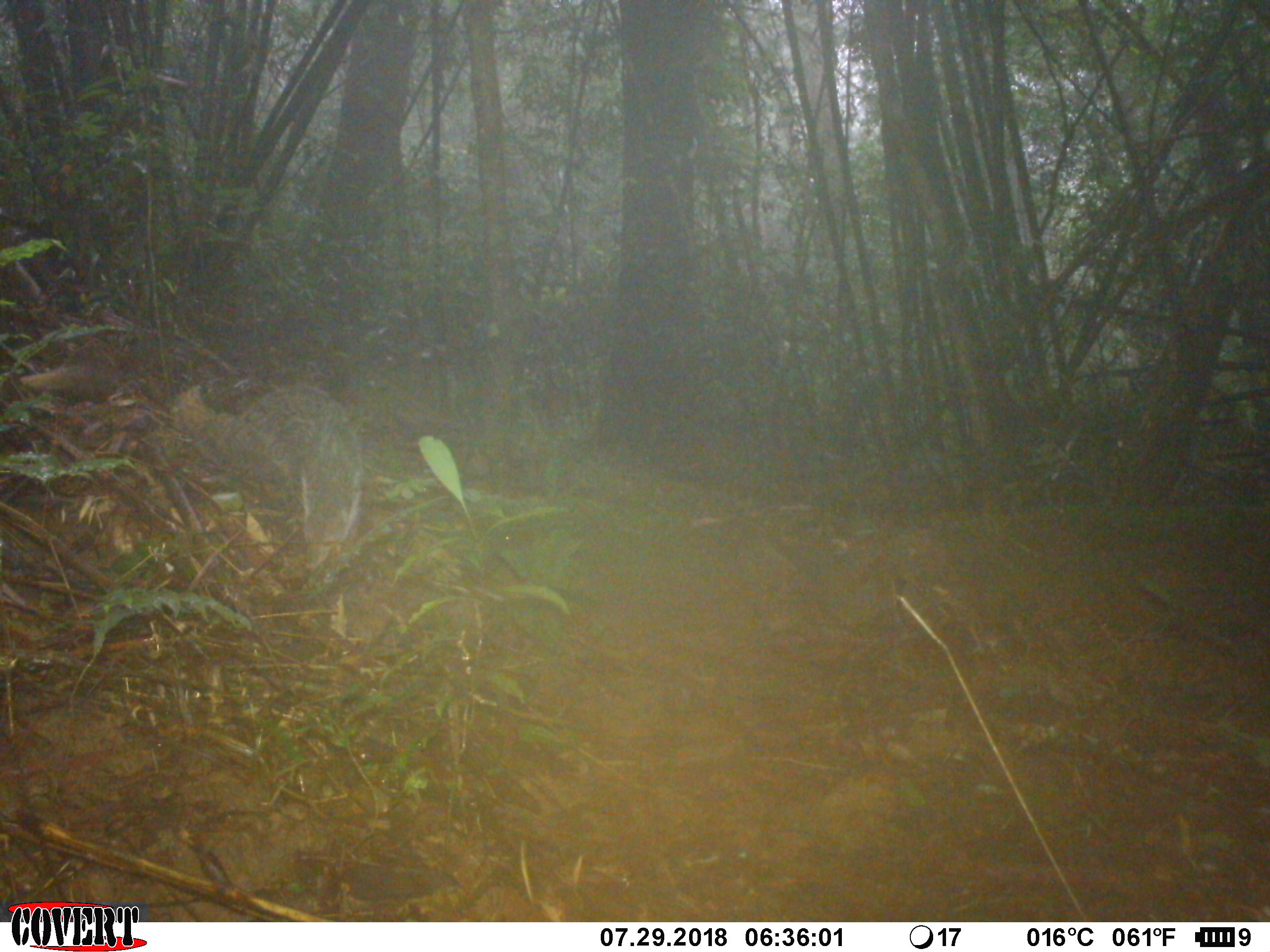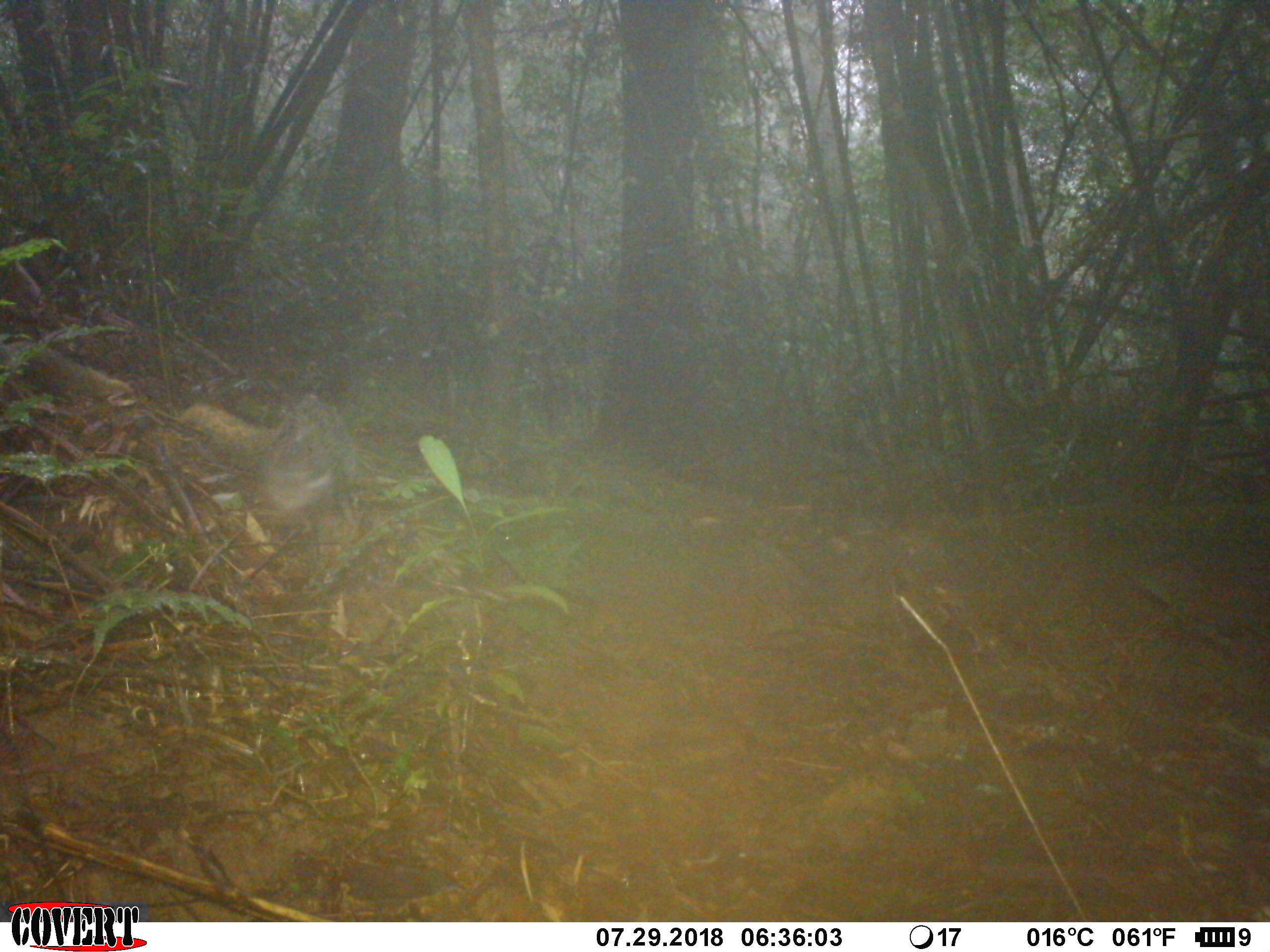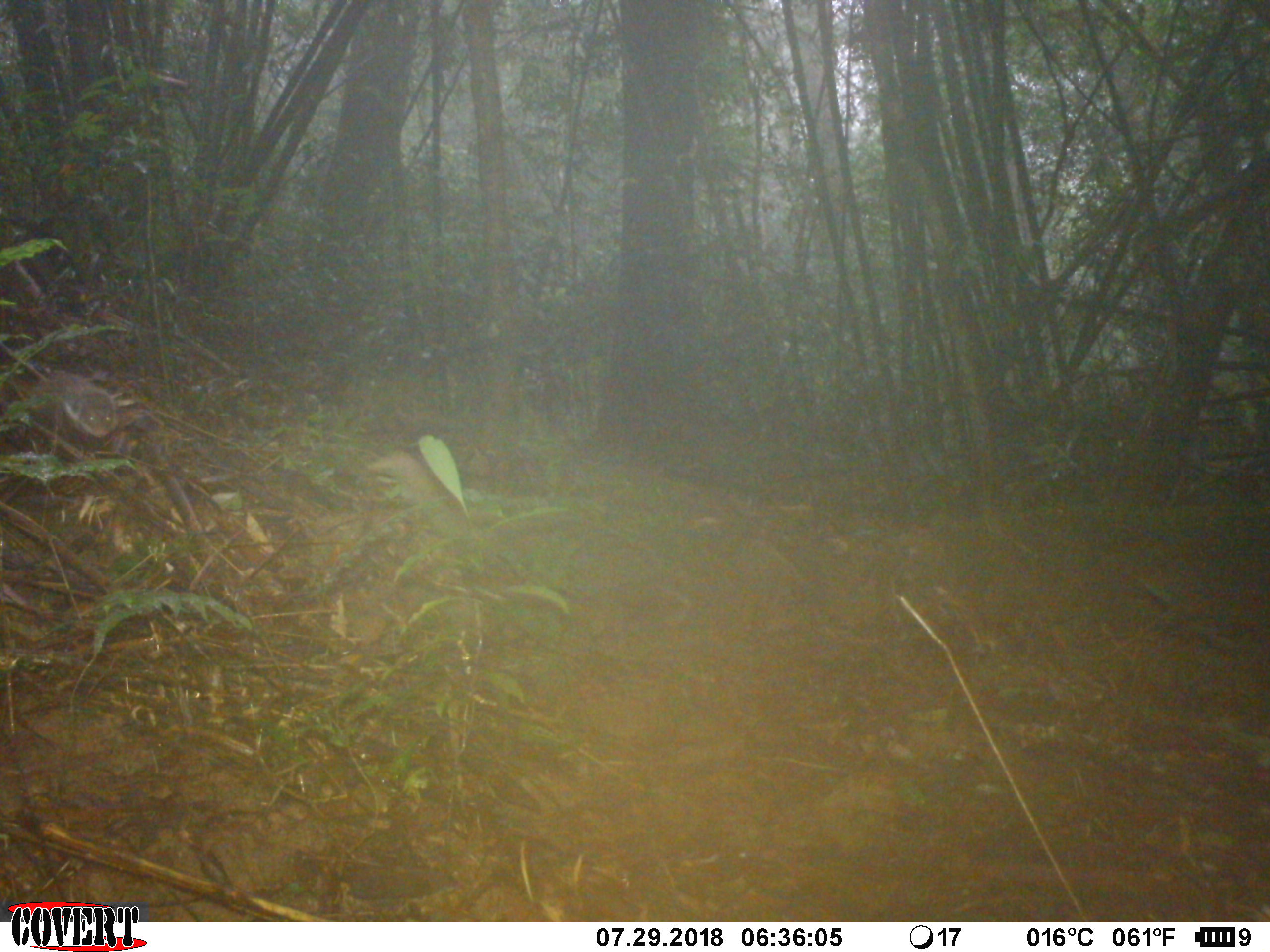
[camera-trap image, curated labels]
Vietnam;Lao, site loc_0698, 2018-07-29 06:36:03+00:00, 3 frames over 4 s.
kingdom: Animalia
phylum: Chordata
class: Mammalia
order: Carnivora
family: Herpestidae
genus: Urva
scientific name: Urva urva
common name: crab-eating mongoose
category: crab eating mongoose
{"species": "crab eating mongoose (crab-eating mongoose) (Urva urva)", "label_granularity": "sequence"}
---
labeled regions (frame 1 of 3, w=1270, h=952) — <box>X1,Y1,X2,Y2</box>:
crab eating mongoose: <box>171,375,364,572</box>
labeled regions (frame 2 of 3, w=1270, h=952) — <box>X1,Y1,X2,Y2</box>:
crab eating mongoose: <box>178,394,358,564</box>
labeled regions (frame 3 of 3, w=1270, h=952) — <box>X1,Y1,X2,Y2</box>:
crab eating mongoose: <box>361,449,651,608</box>